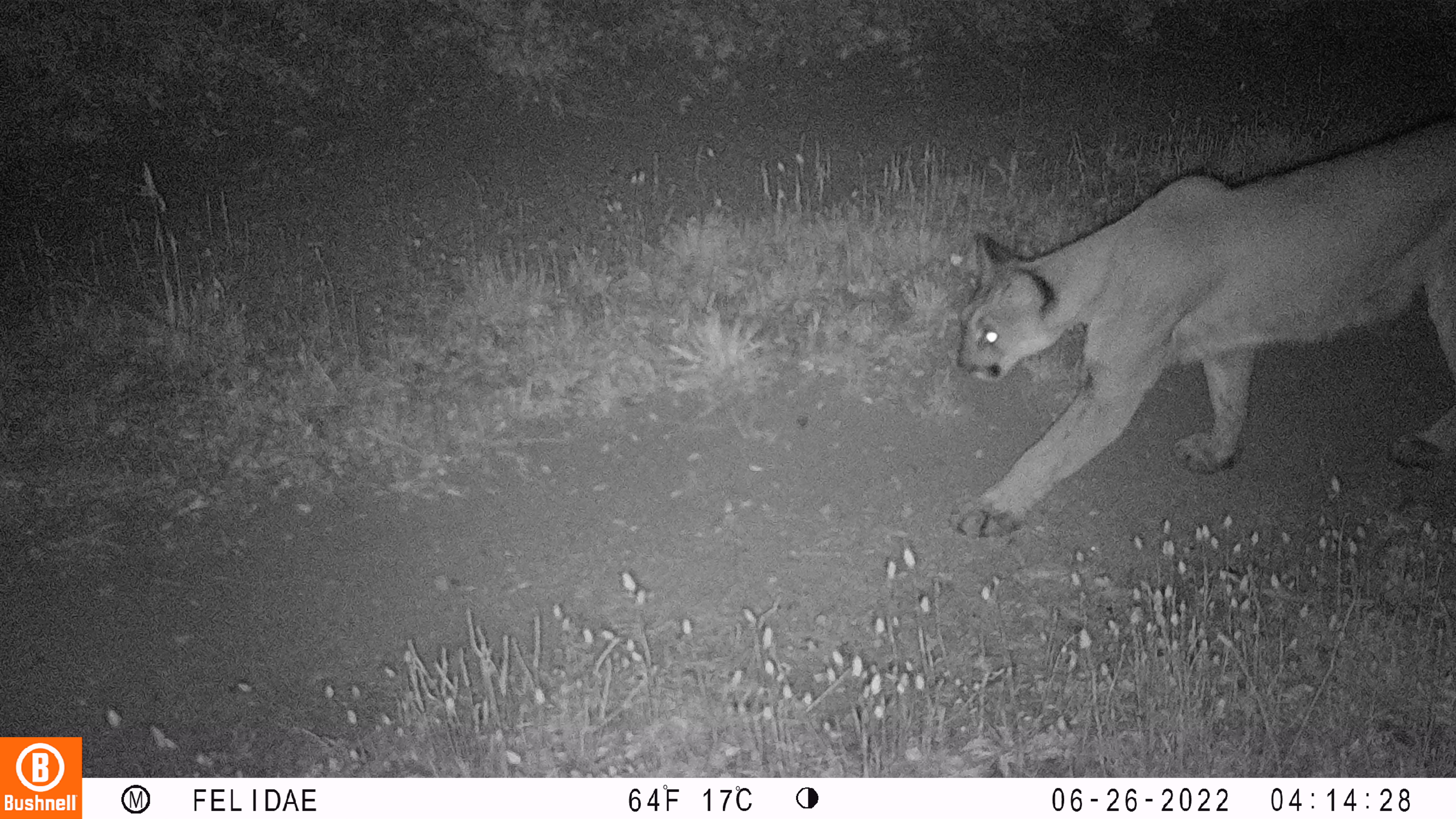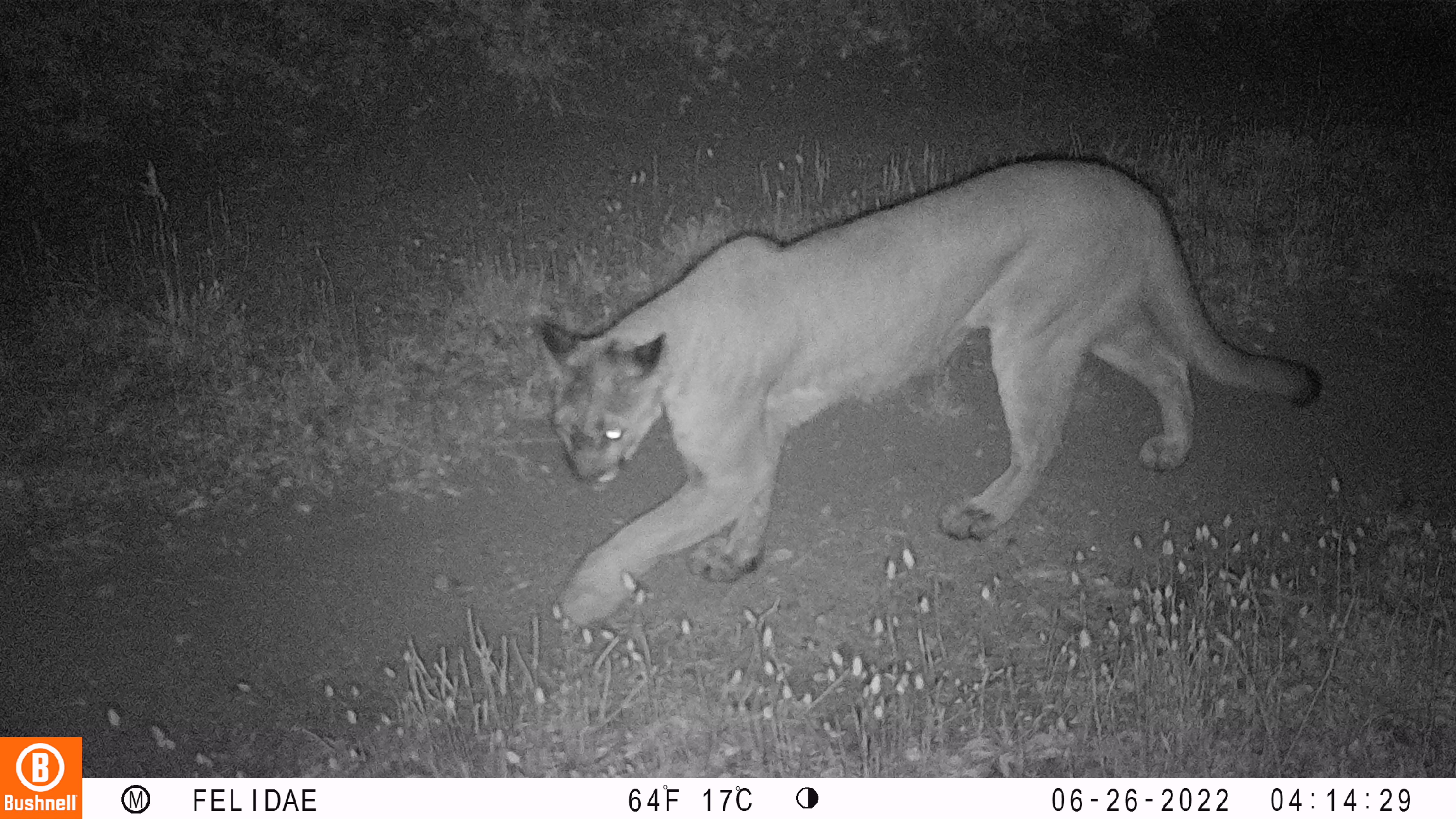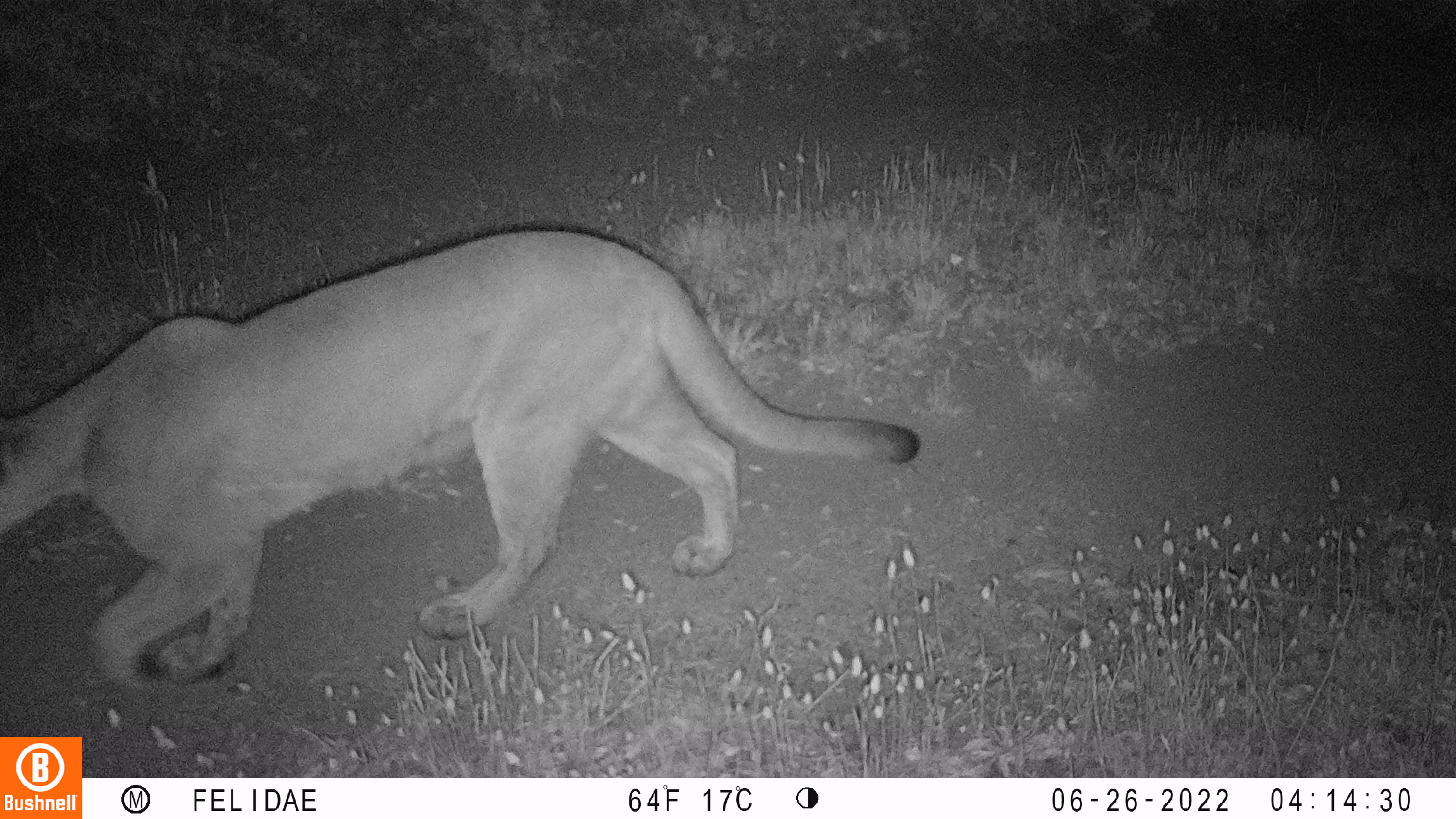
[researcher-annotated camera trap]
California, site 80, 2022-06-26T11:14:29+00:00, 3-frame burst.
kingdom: Animalia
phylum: Chordata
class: Mammalia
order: Carnivora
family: Felidae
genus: Puma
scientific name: Puma concolor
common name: puma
Puma (Puma concolor).